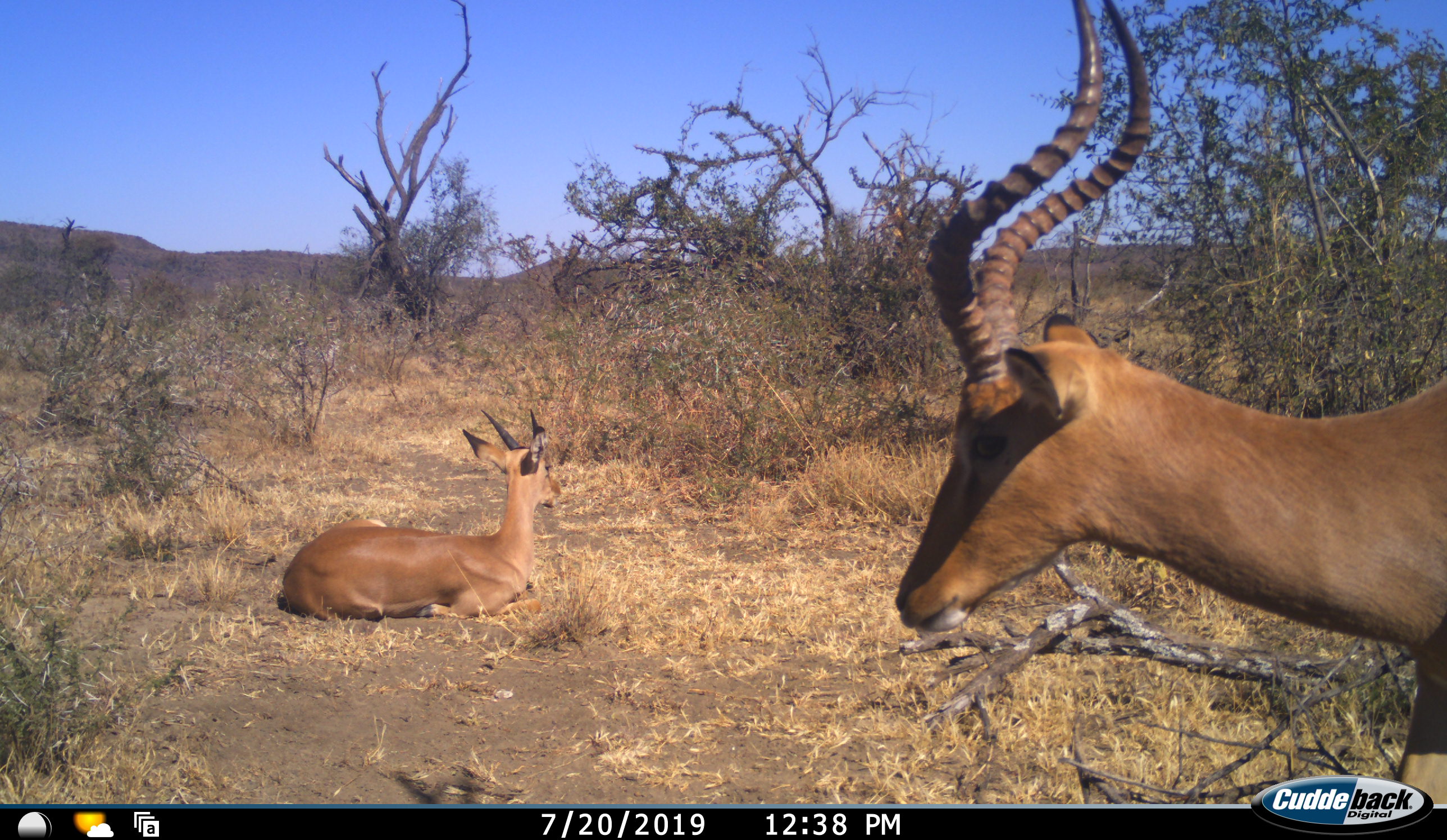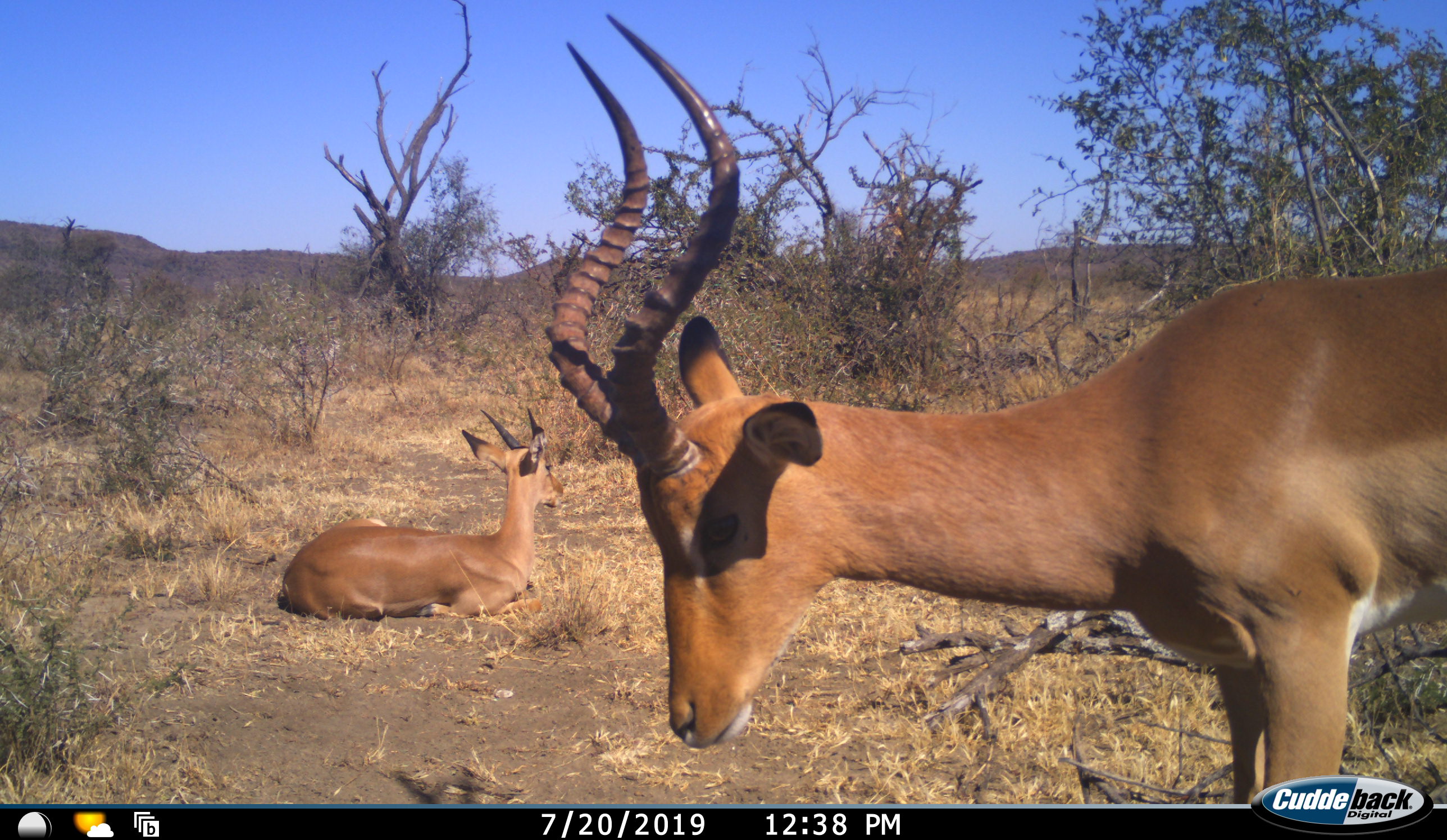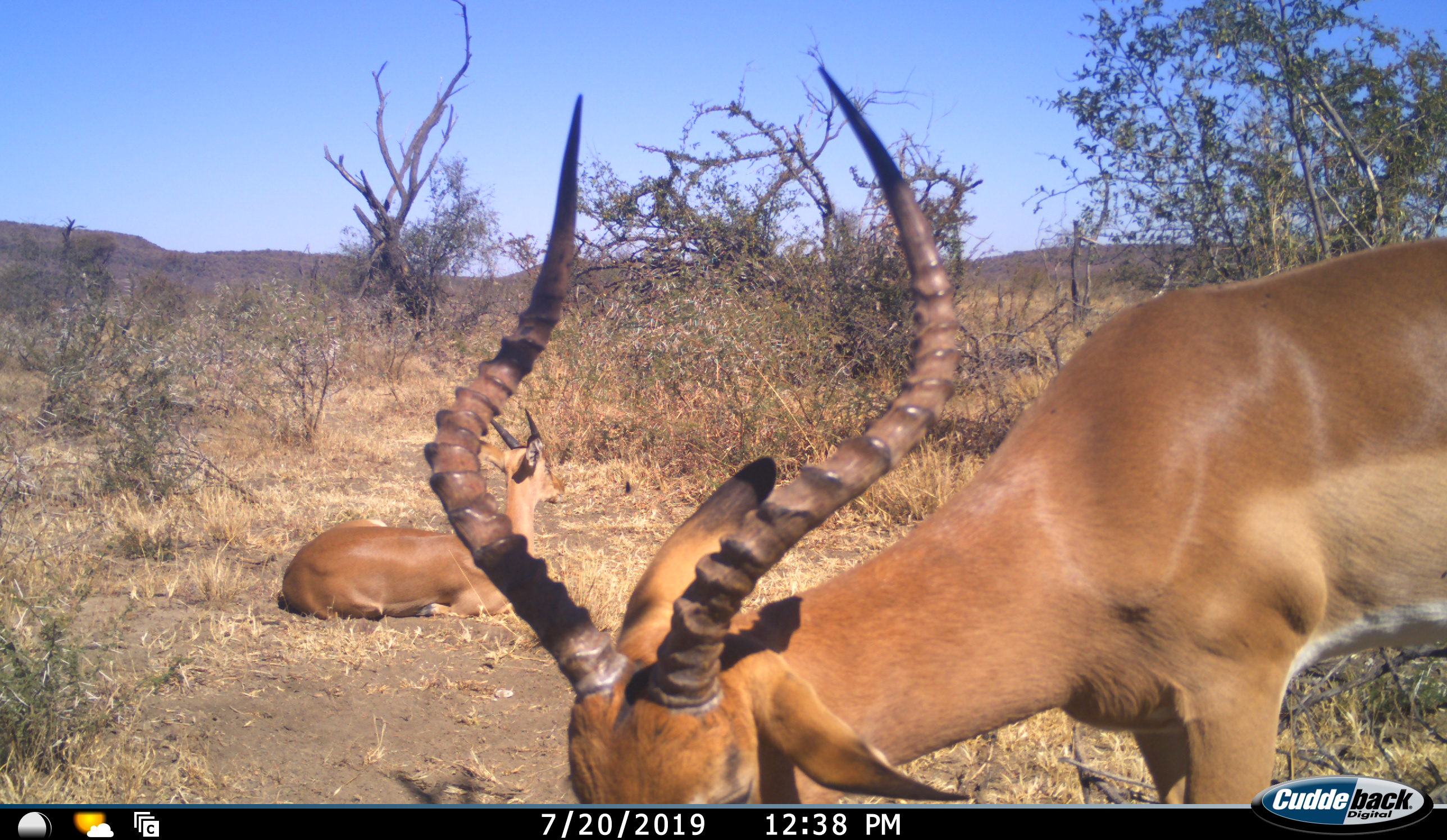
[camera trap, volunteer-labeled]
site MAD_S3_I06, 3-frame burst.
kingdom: Animalia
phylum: Chordata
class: Mammalia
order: Artiodactyla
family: Bovidae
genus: Aepyceros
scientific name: Aepyceros melampus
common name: impala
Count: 2.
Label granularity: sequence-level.